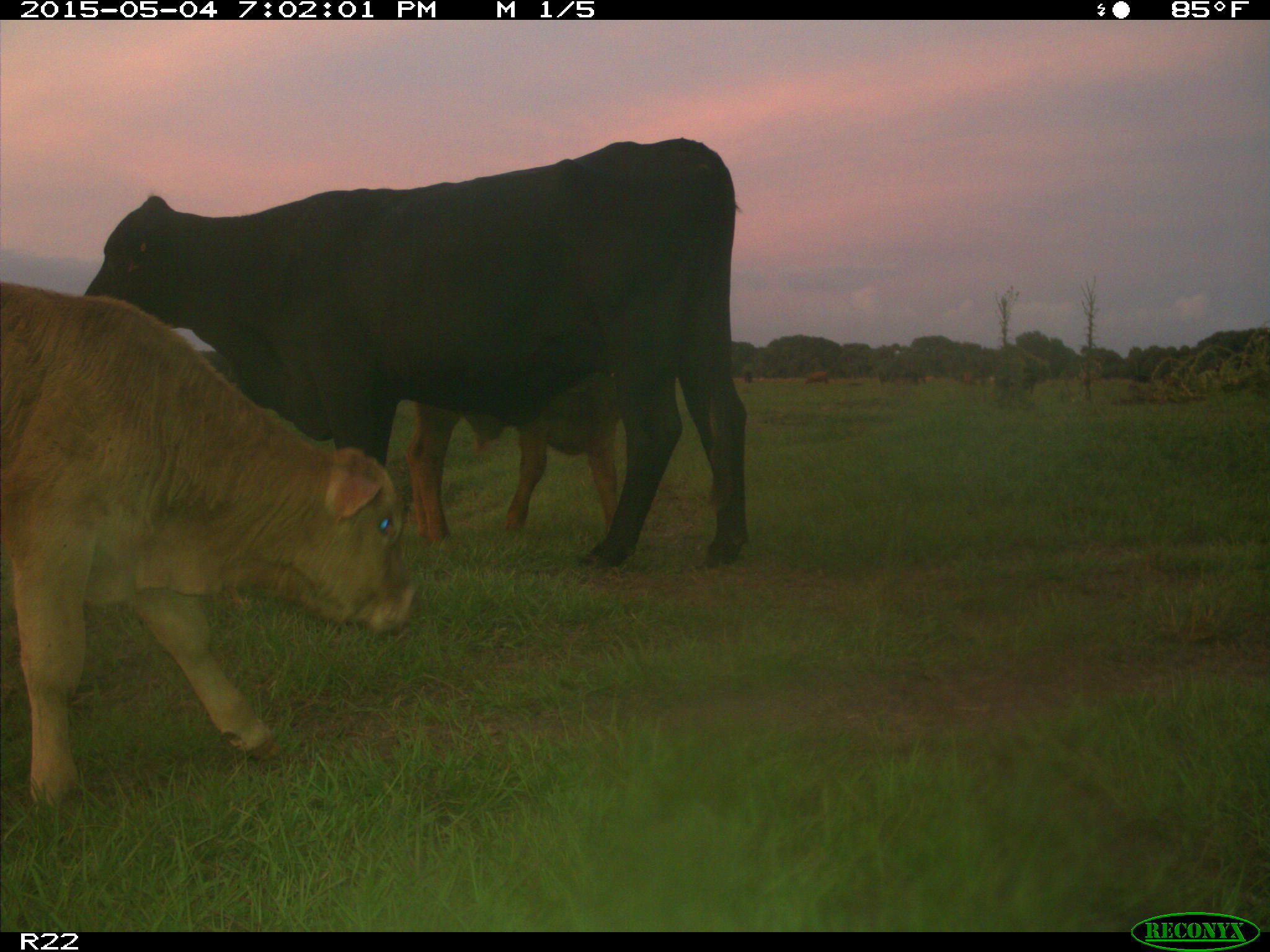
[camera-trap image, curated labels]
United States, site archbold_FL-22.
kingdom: Animalia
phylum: Chordata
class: Mammalia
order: Artiodactyla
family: Bovidae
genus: Bos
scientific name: Bos taurus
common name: domestic cow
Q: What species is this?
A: Bos taurus (domestic cow).